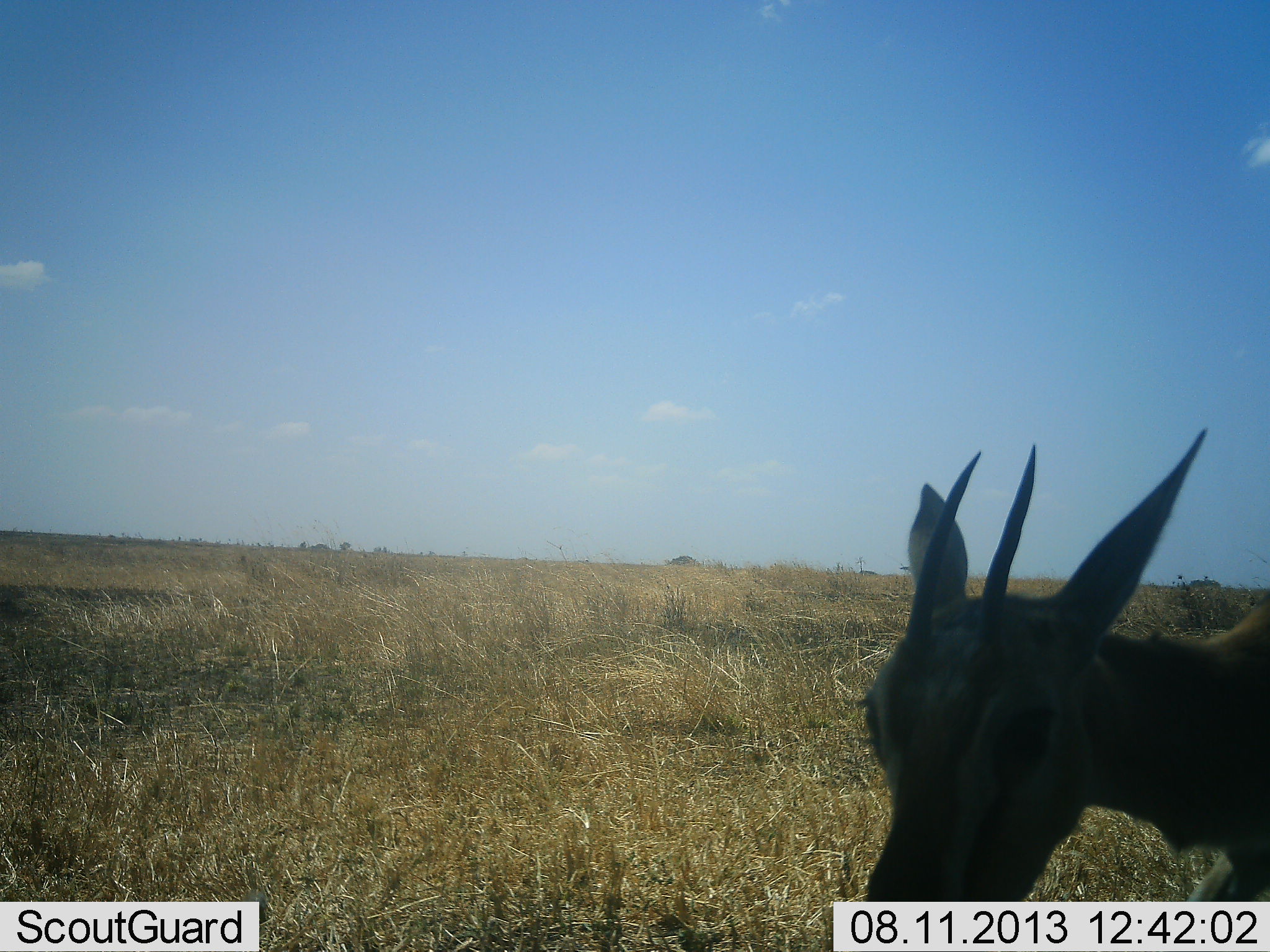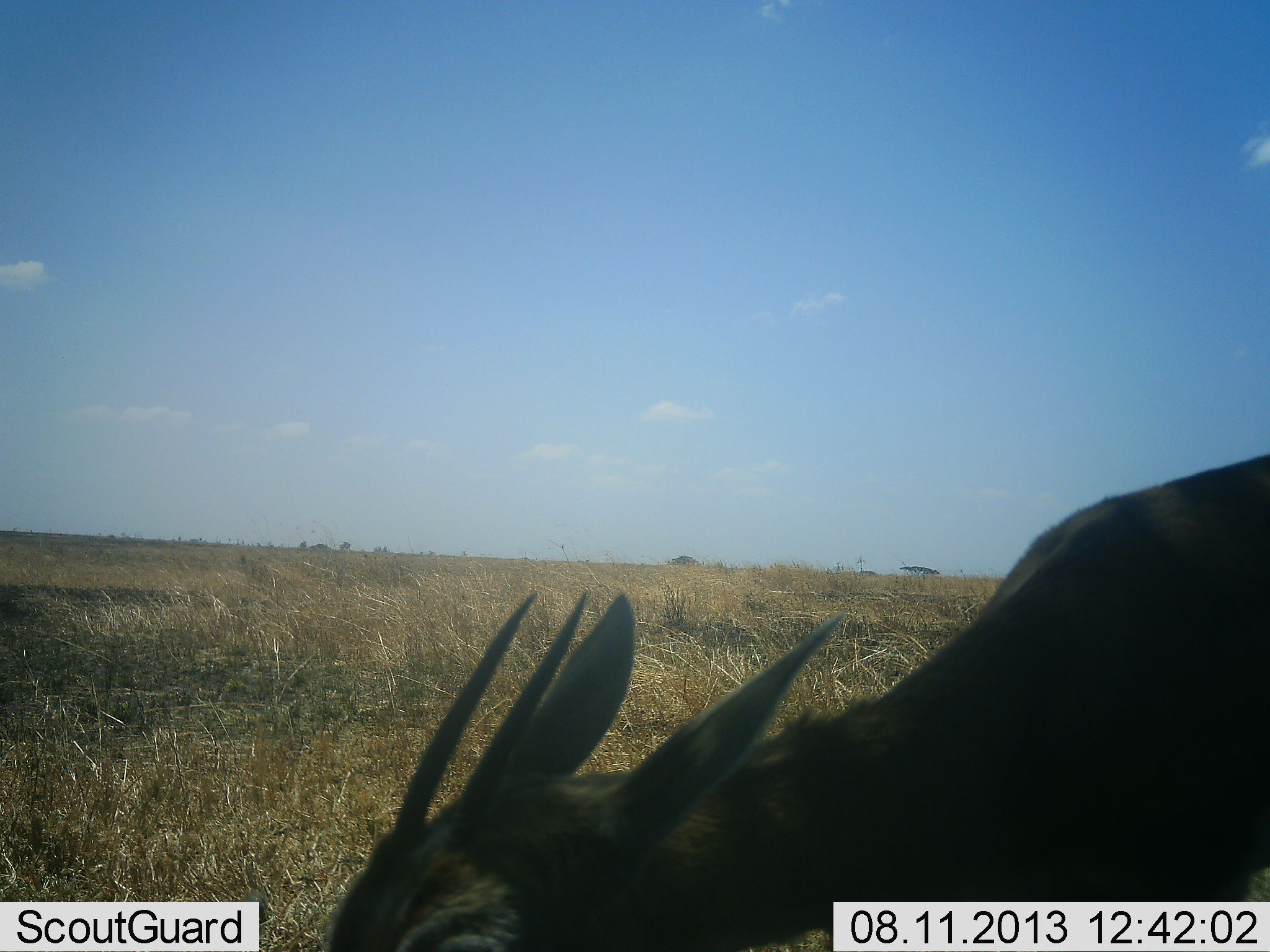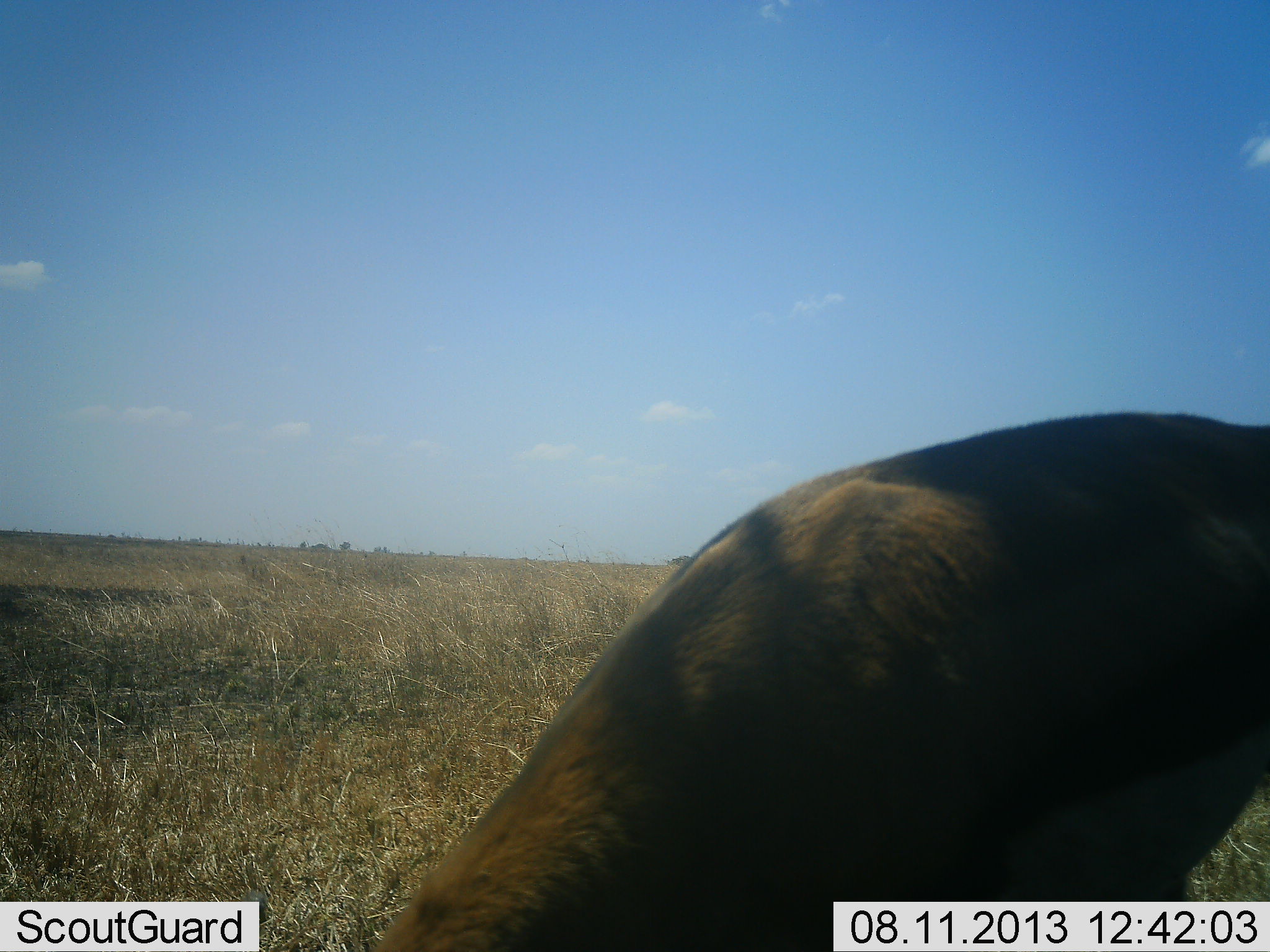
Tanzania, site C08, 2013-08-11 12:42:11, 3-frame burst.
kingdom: Animalia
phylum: Chordata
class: Mammalia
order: Artiodactyla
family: Bovidae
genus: Eudorcas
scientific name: Eudorcas thomsonii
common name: thomson's gazelle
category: gazellethomsons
Gazellethomsons (thomson's gazelle) (Eudorcas thomsonii), count 1. Behavior (volunteer vote fractions): standing 7%, resting 0%, moving 60%, interacting 7%. Young present (vote fraction): 0%. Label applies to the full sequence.